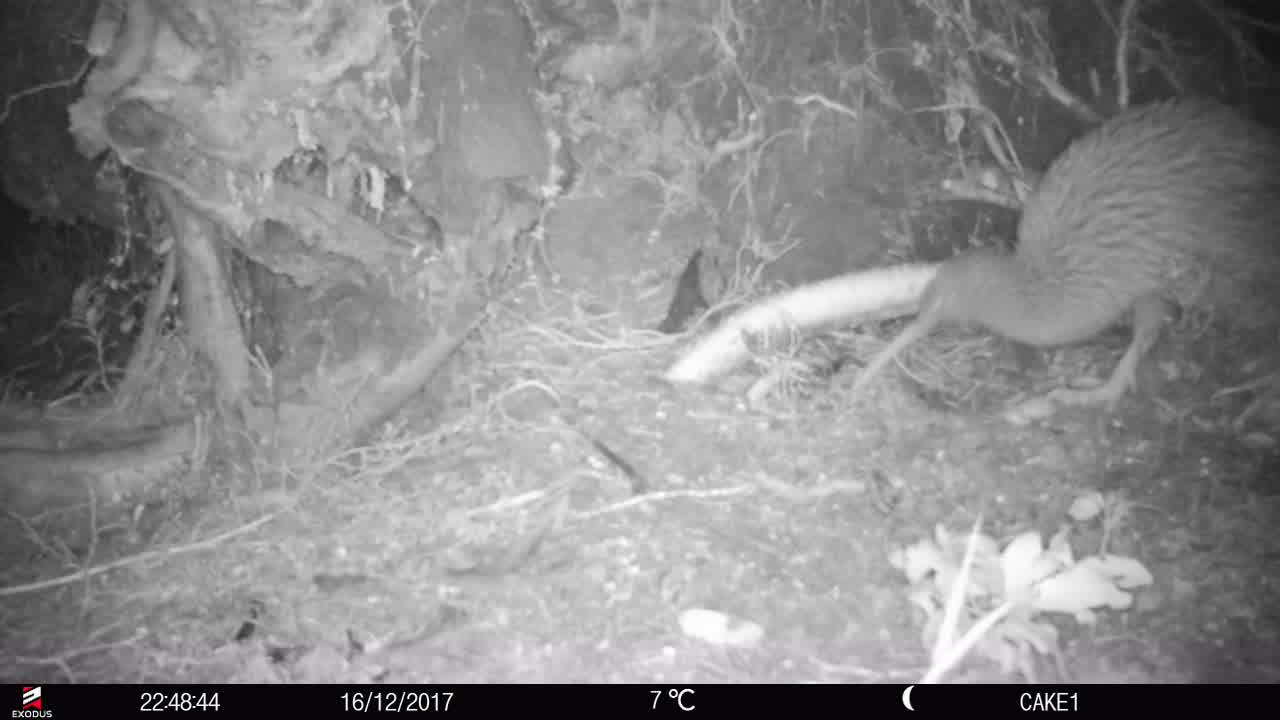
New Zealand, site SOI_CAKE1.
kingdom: Animalia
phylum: Chordata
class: Aves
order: Apterygiformes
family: Apterygidae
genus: Apteryx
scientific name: Apteryx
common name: kiwi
Kiwi (Apteryx).